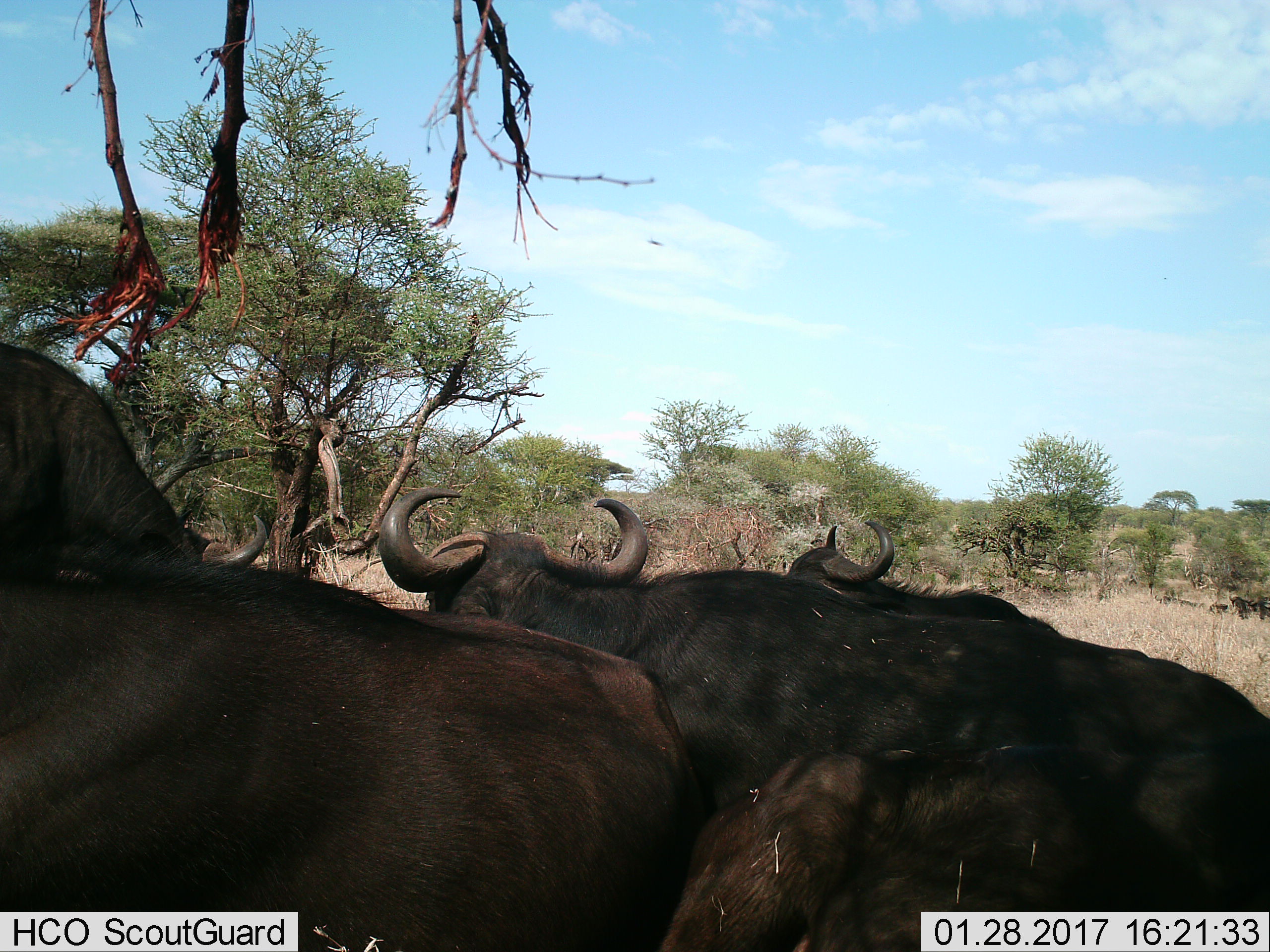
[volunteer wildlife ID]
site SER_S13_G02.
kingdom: Animalia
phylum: Chordata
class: Mammalia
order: Artiodactyla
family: Bovidae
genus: Syncerus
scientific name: Syncerus caffer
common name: african buffalo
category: buffalo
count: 4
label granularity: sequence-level